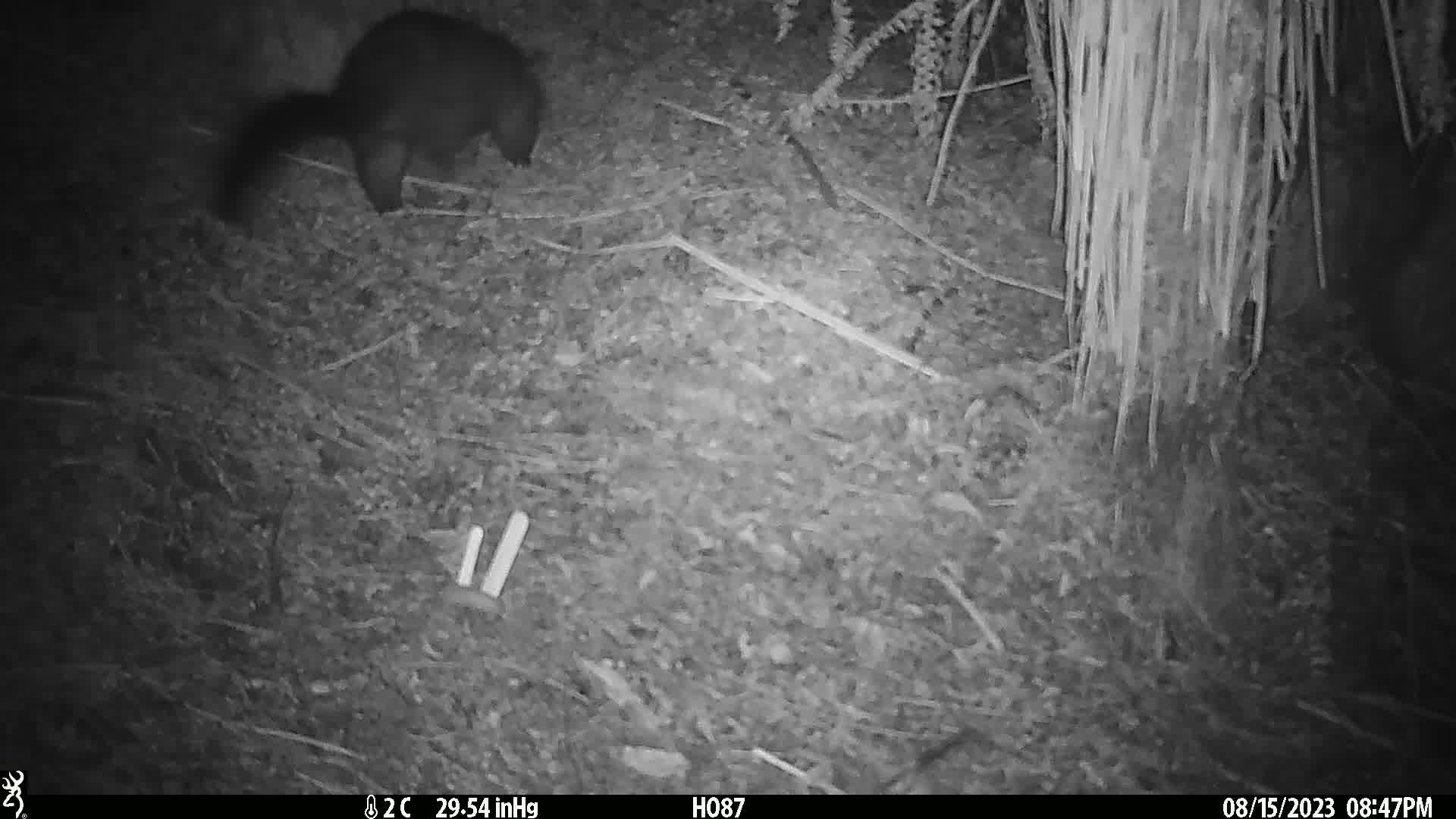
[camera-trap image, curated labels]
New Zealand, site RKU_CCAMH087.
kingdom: Animalia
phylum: Chordata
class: Mammalia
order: Diprotodontia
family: Phalangeridae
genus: Trichosurus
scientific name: Trichosurus vulpecula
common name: common brushtail possum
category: possum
Possum (common brushtail possum) (Trichosurus vulpecula).